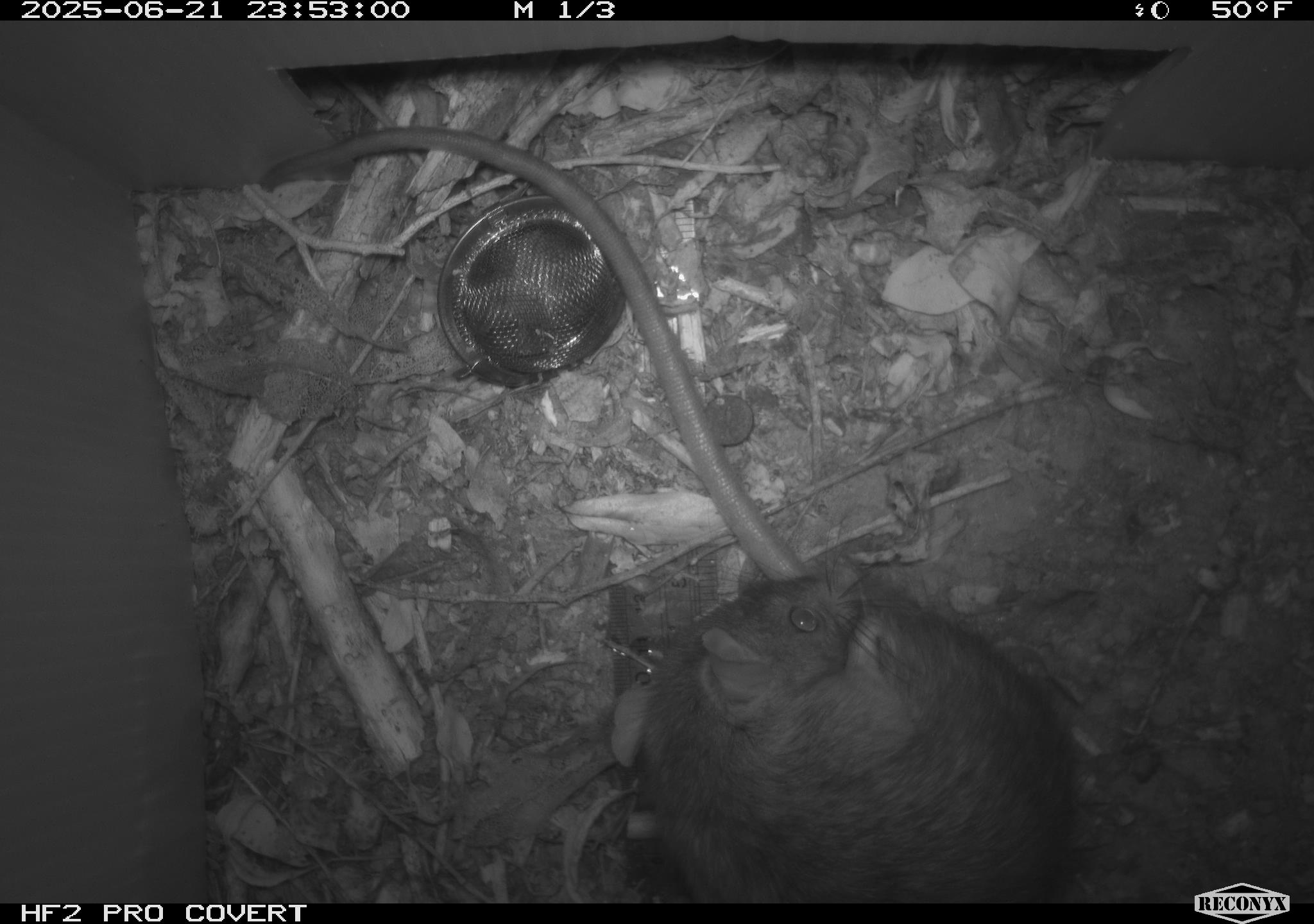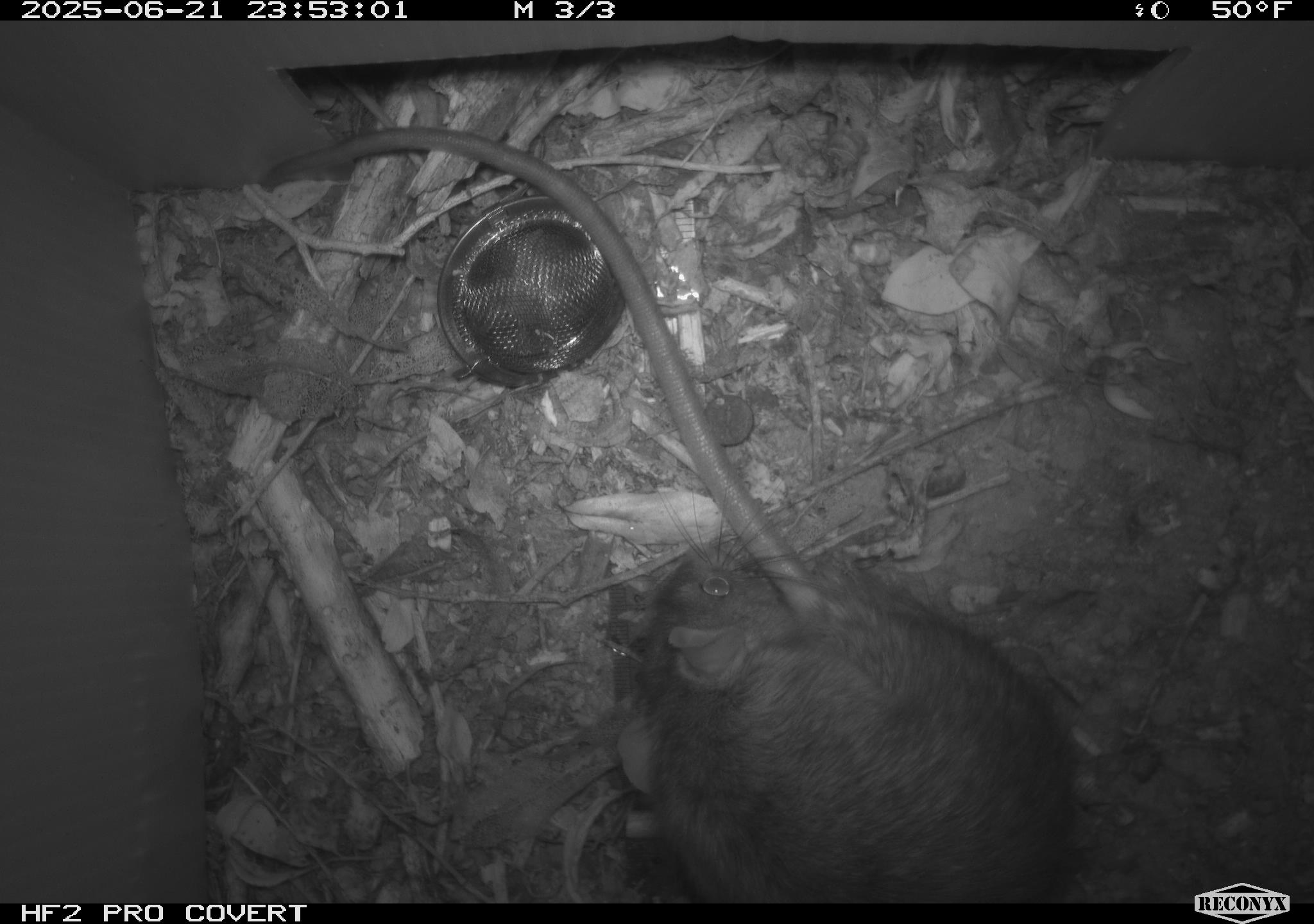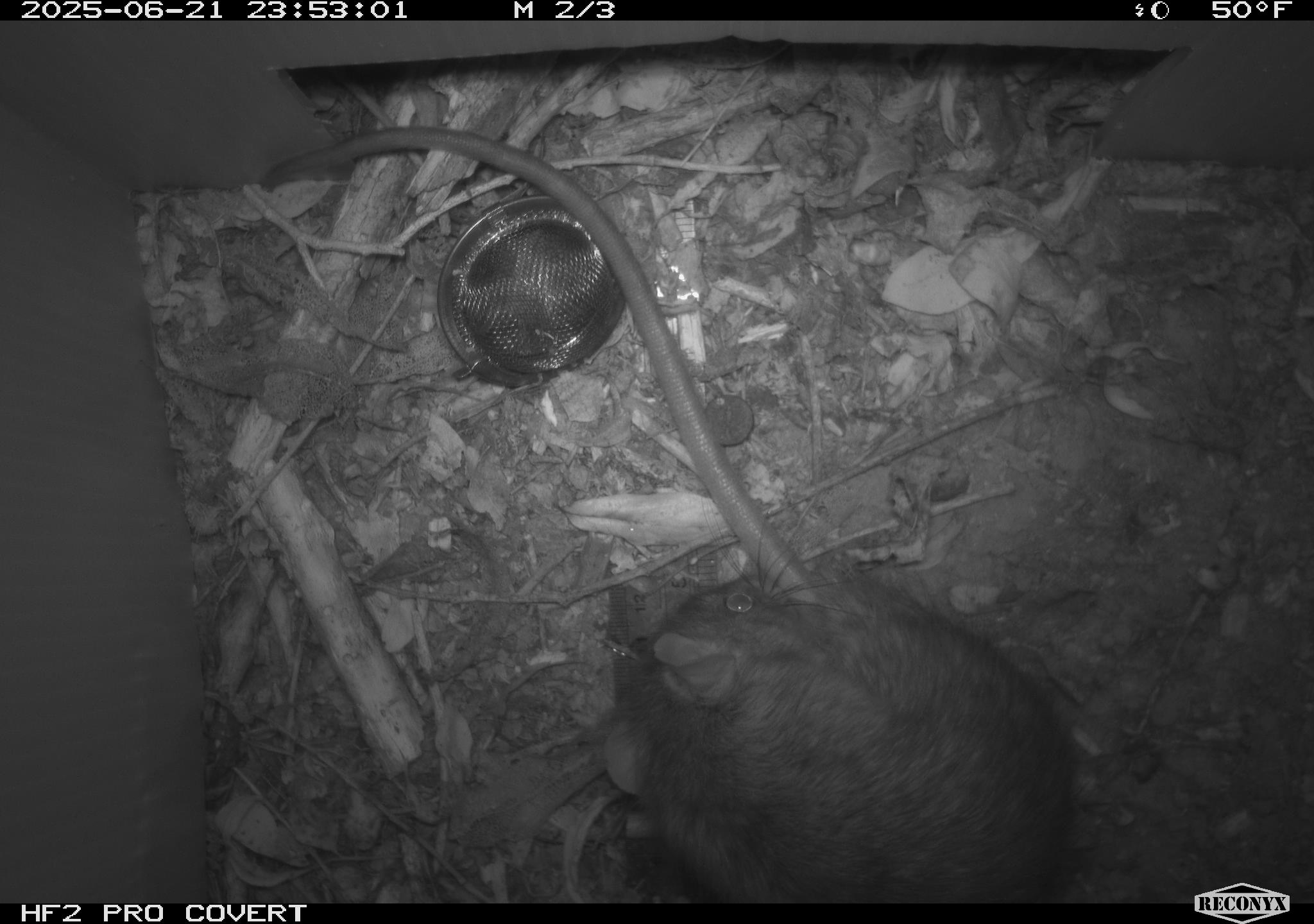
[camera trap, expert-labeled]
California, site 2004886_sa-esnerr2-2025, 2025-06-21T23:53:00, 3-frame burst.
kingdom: Animalia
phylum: Chordata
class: Mammalia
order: Rodentia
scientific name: Rodentia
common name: rodent